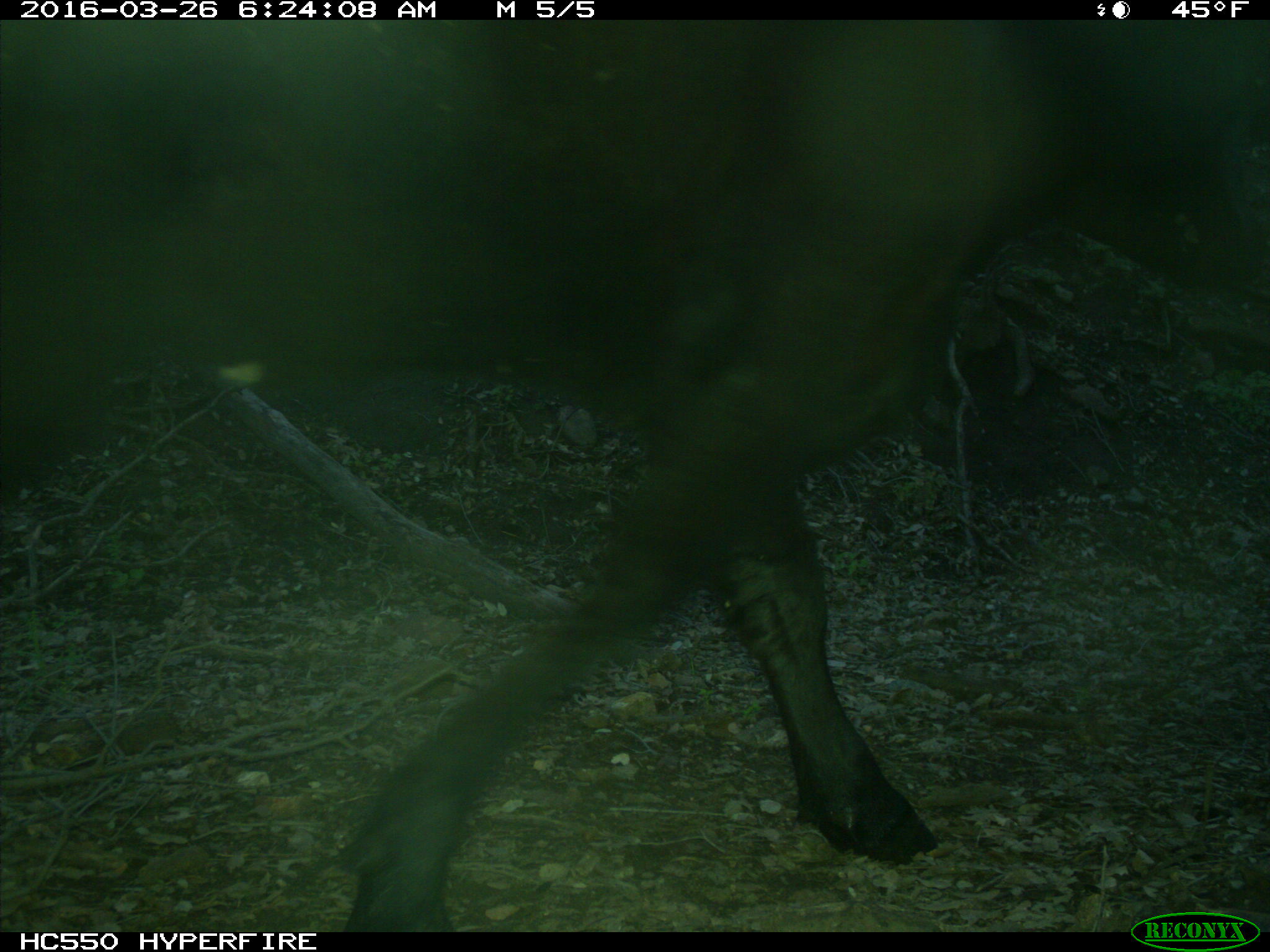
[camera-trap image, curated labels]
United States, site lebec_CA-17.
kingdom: Animalia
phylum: Chordata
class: Mammalia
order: Artiodactyla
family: Bovidae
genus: Bos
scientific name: Bos taurus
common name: domestic cow